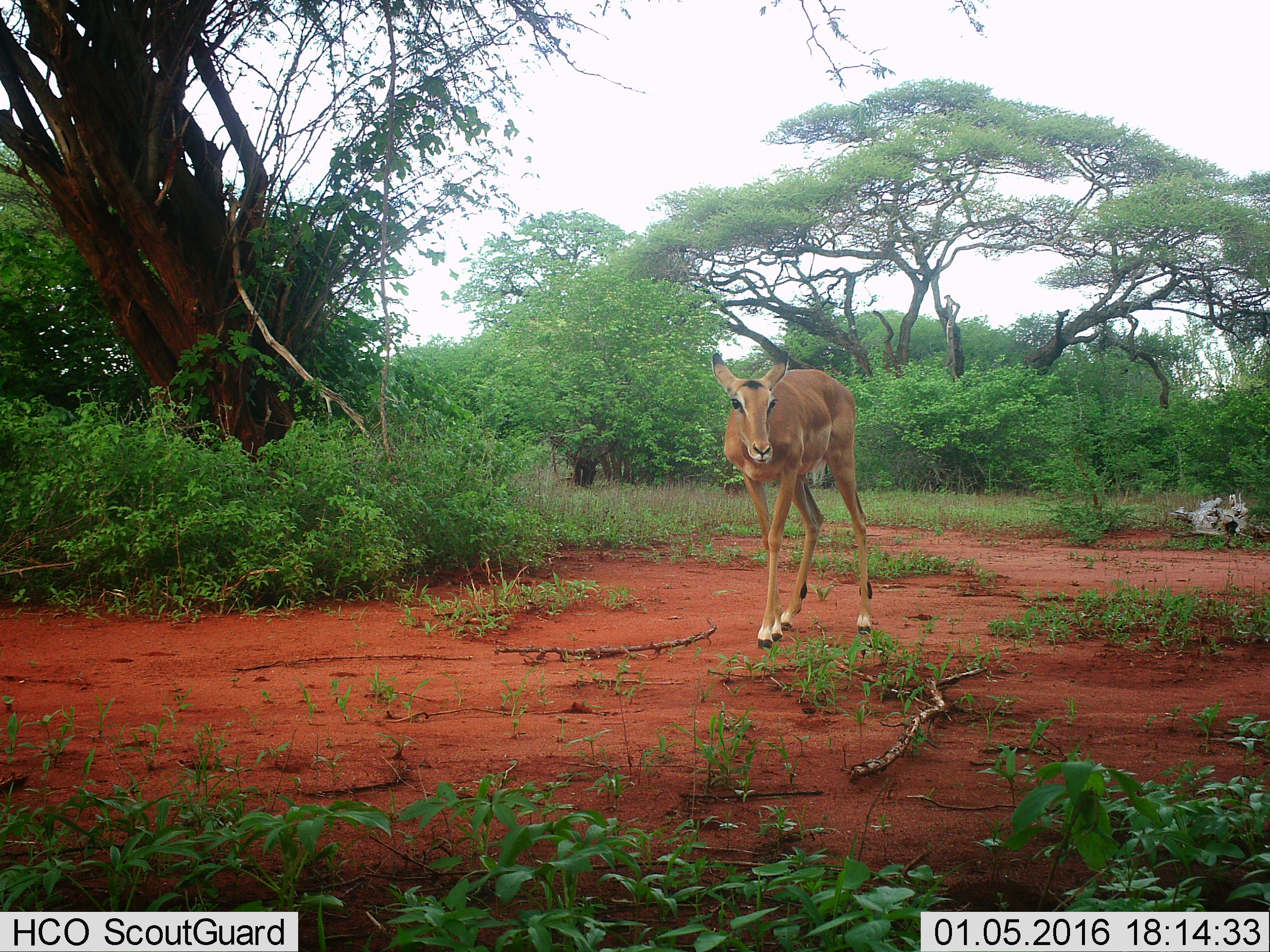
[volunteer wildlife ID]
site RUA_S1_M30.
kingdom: Animalia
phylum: Chordata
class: Mammalia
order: Artiodactyla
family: Bovidae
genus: Aepyceros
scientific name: Aepyceros melampus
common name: impala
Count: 1.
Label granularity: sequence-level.